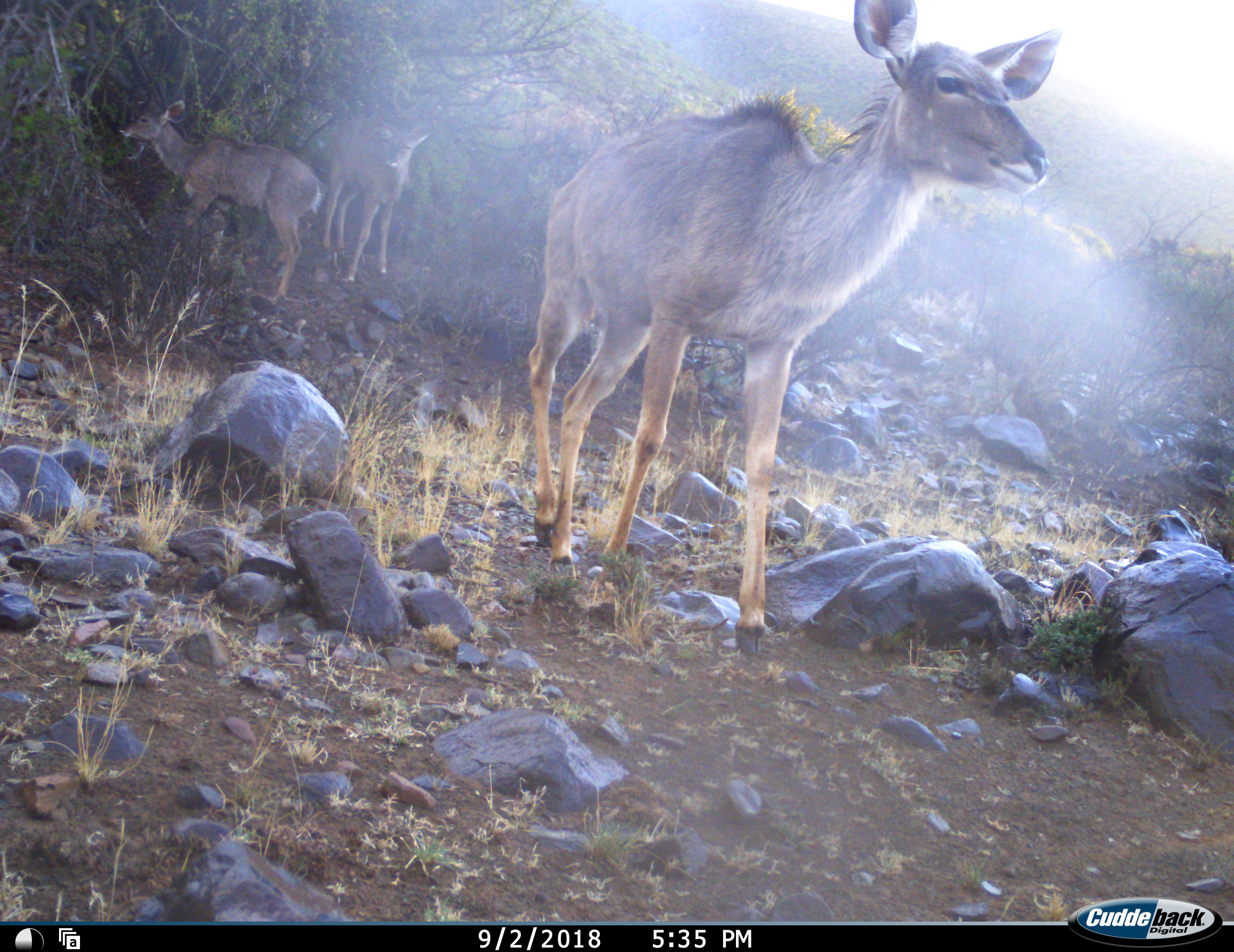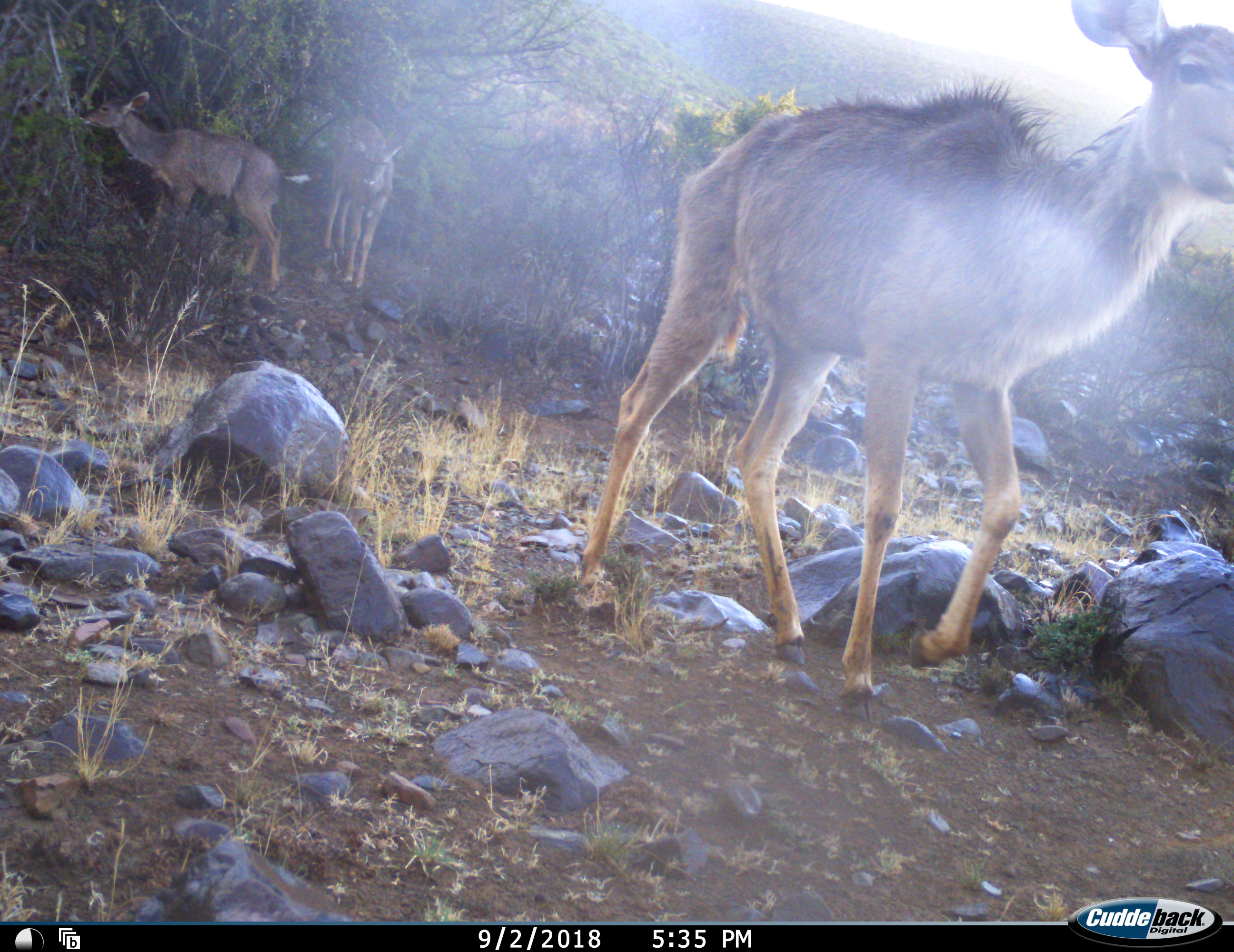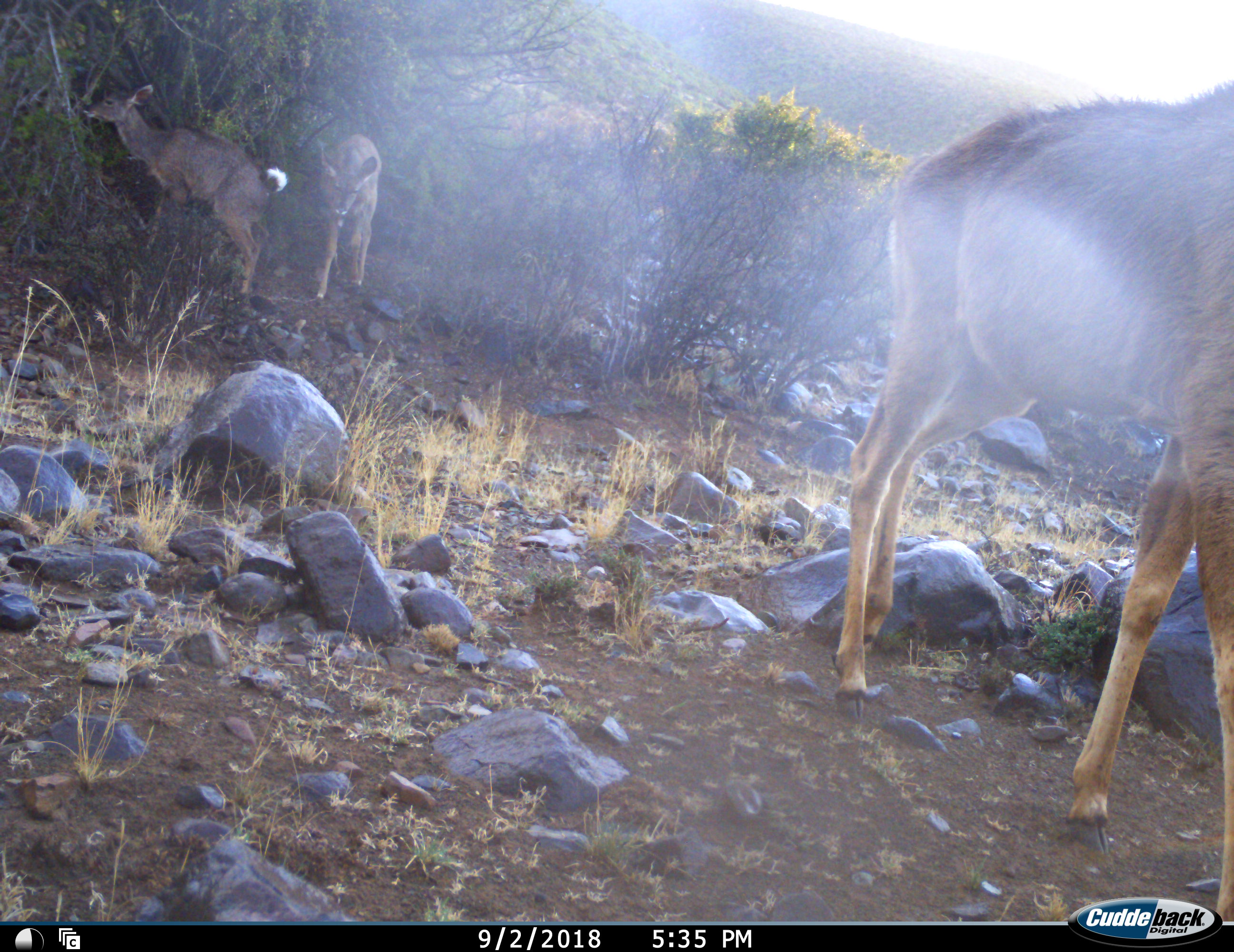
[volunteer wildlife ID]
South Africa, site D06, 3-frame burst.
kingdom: Animalia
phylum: Chordata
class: Mammalia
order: Artiodactyla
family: Bovidae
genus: Tragelaphus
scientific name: Tragelaphus strepsiceros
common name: greater kudu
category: kudu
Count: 3.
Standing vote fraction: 83%.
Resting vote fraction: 0%.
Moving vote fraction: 83%.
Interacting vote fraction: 0%.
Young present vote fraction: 33%.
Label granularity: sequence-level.